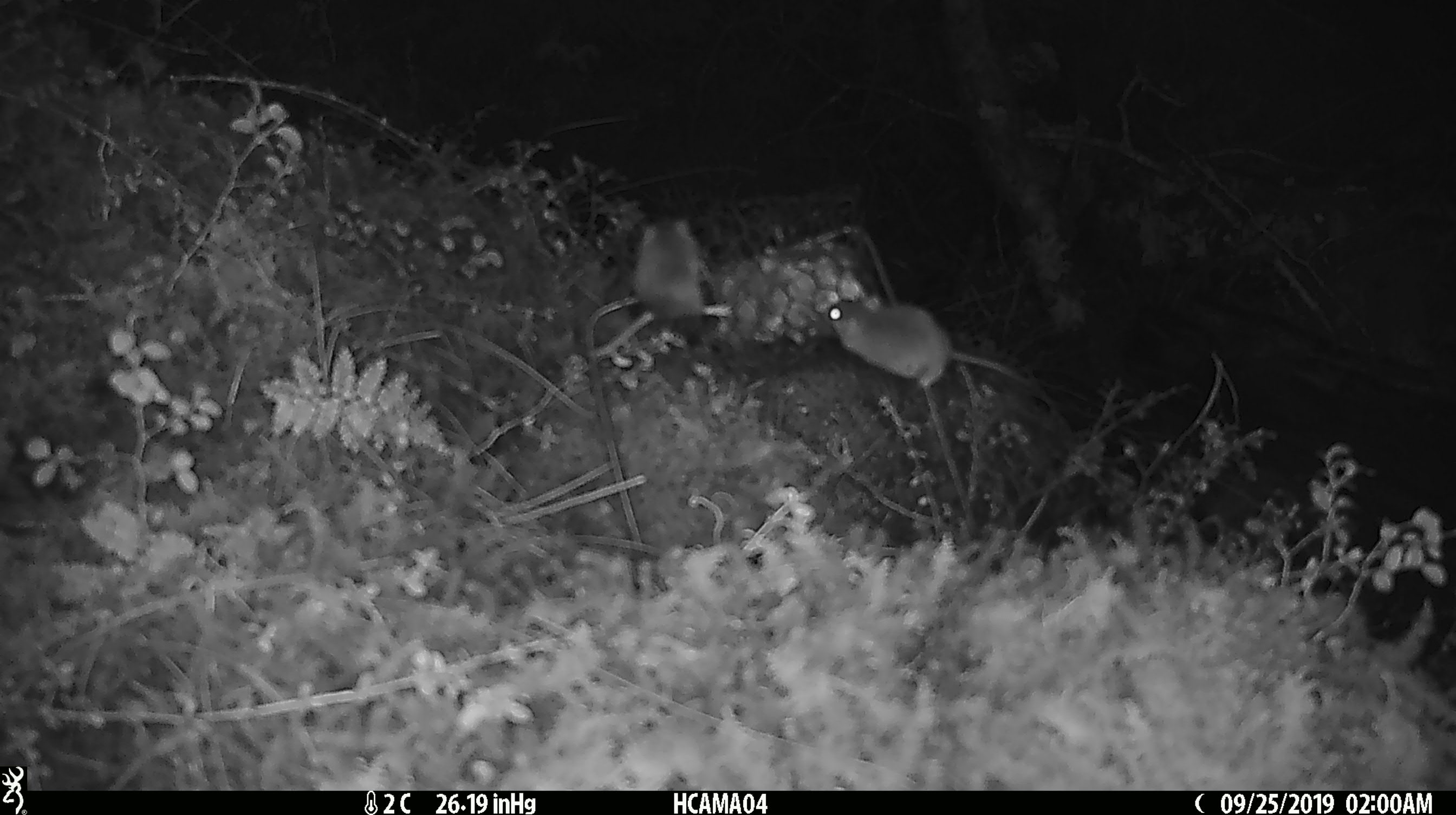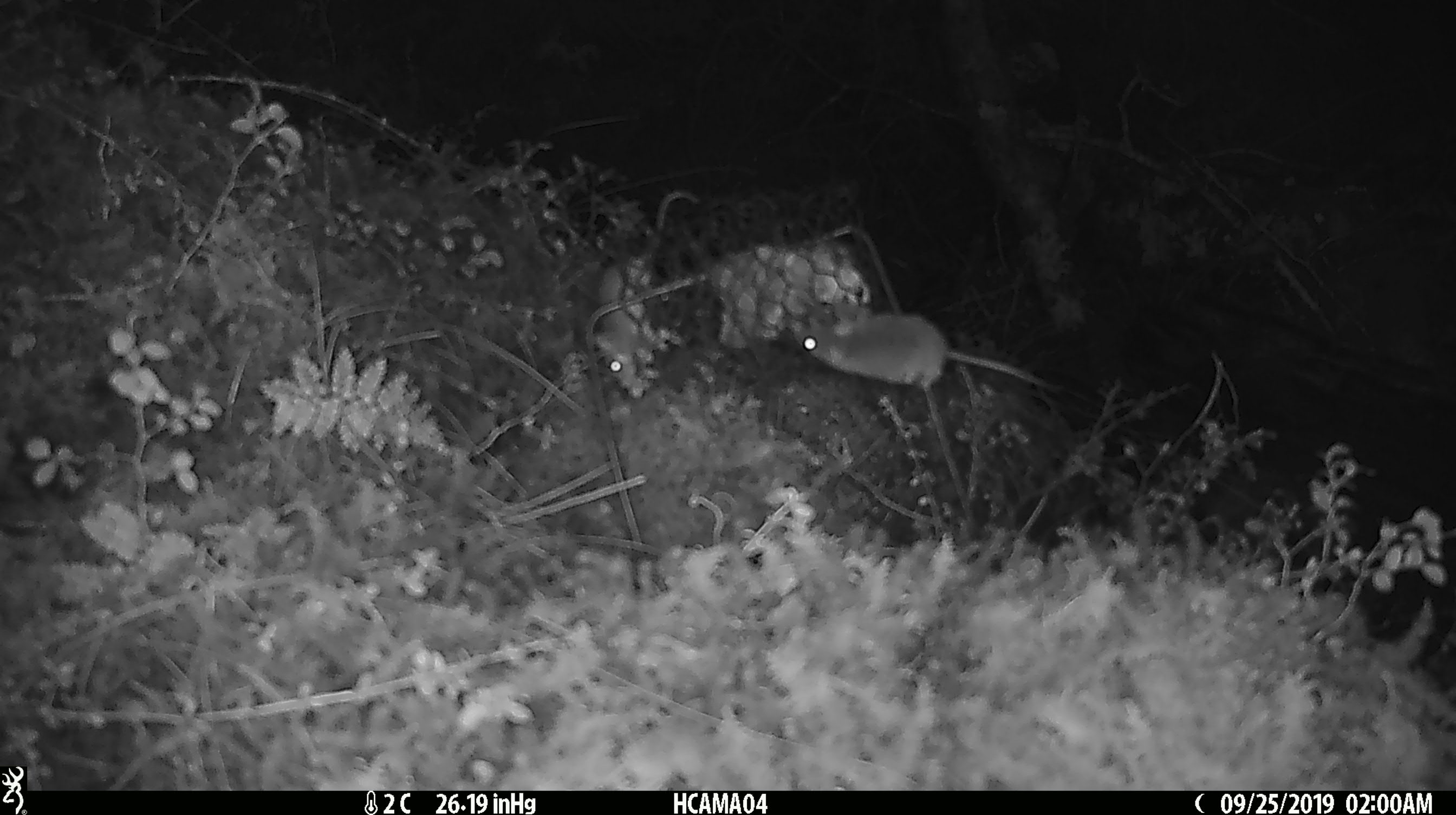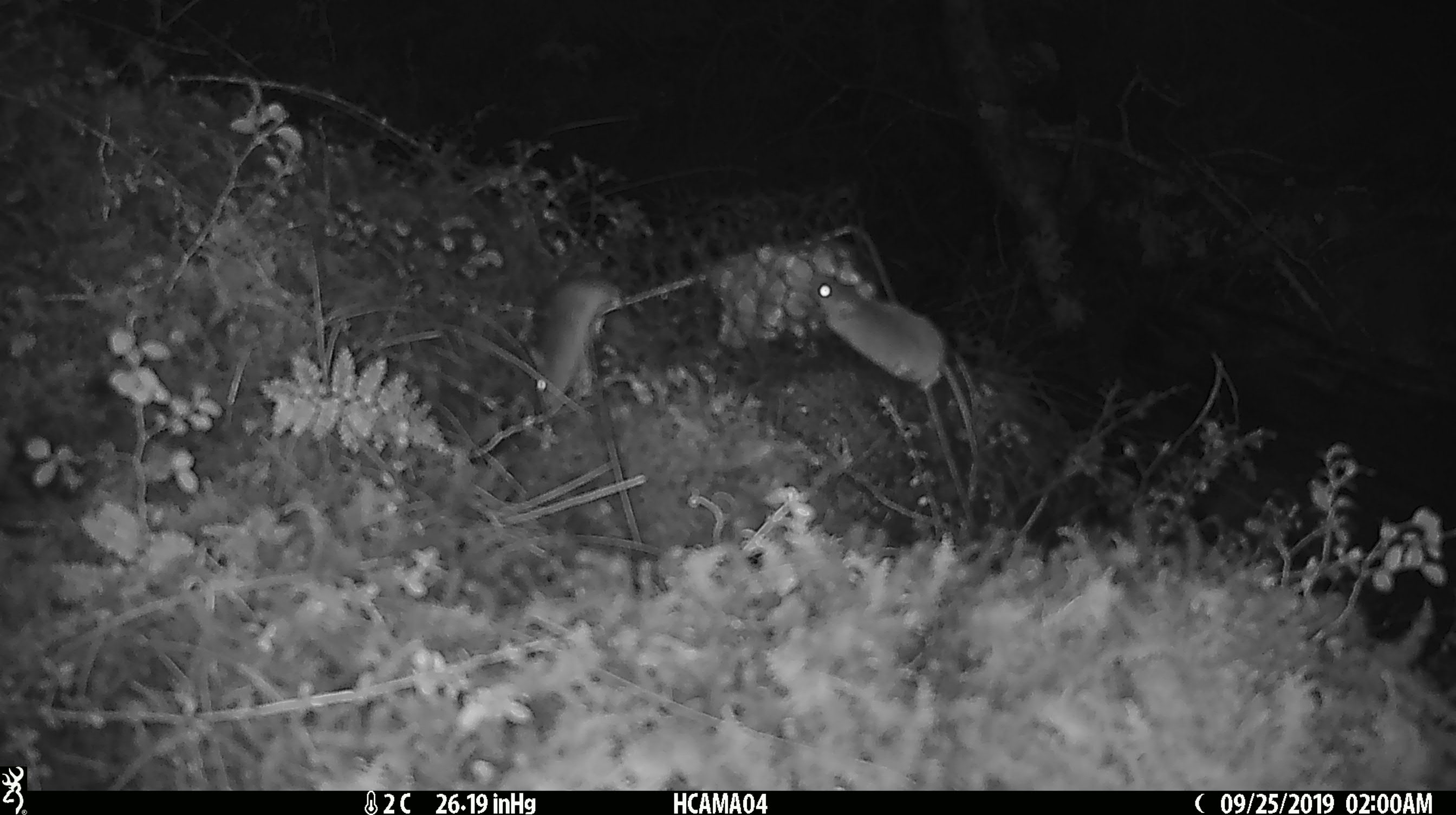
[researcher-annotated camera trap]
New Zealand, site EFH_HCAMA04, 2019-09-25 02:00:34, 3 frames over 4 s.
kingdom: Animalia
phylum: Chordata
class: Mammalia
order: Rodentia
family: Muridae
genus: Mus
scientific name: Mus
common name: mouse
Mouse (Mus).